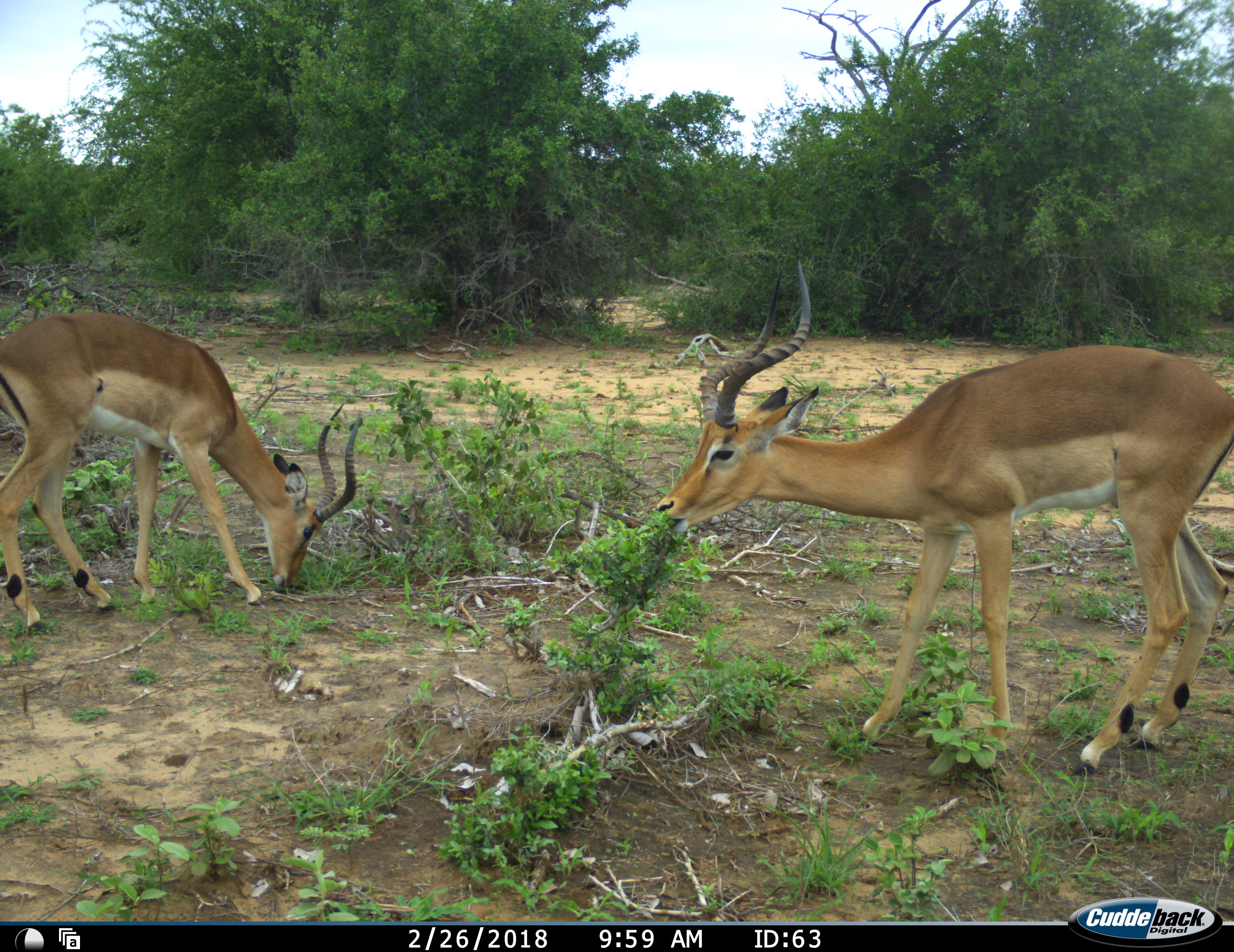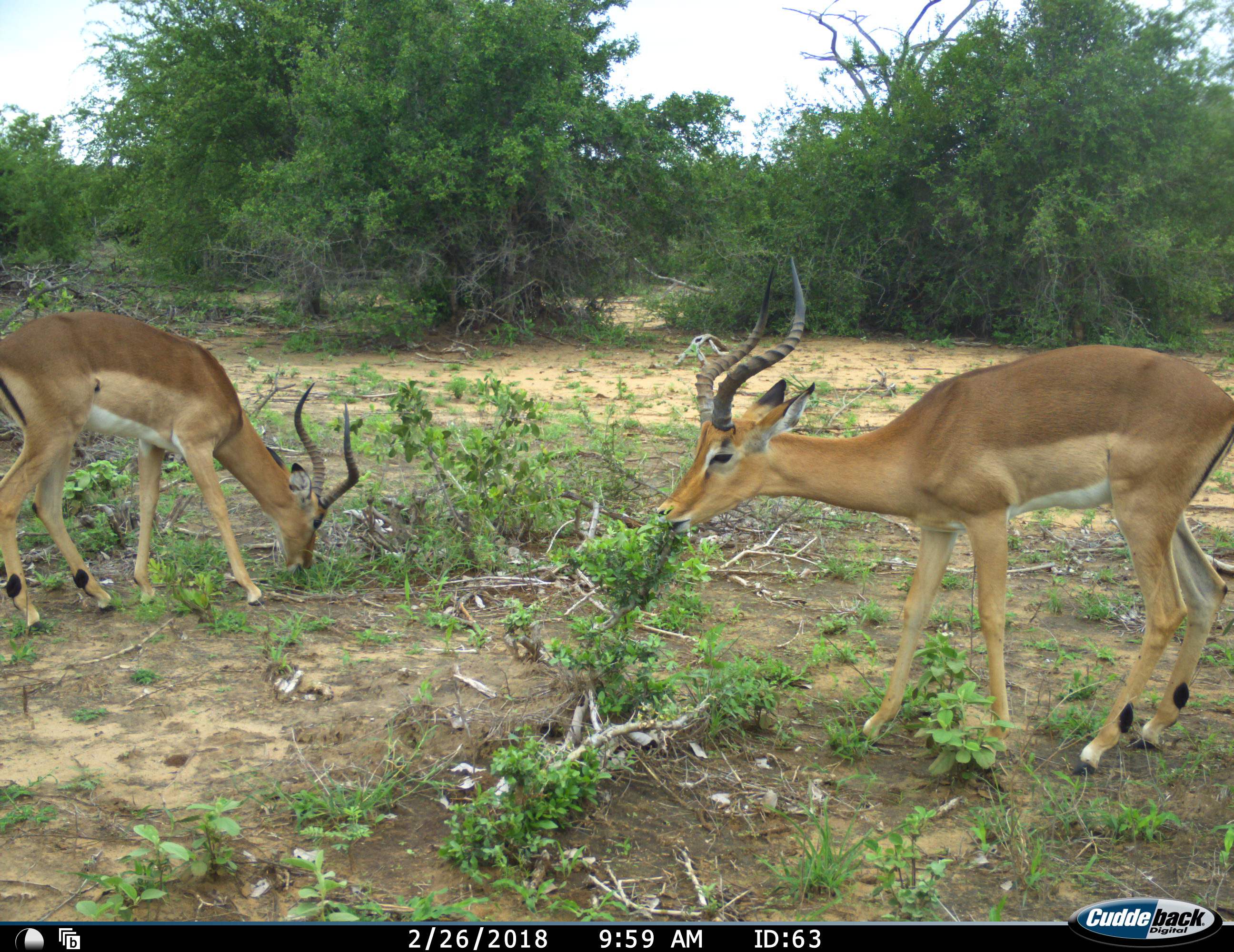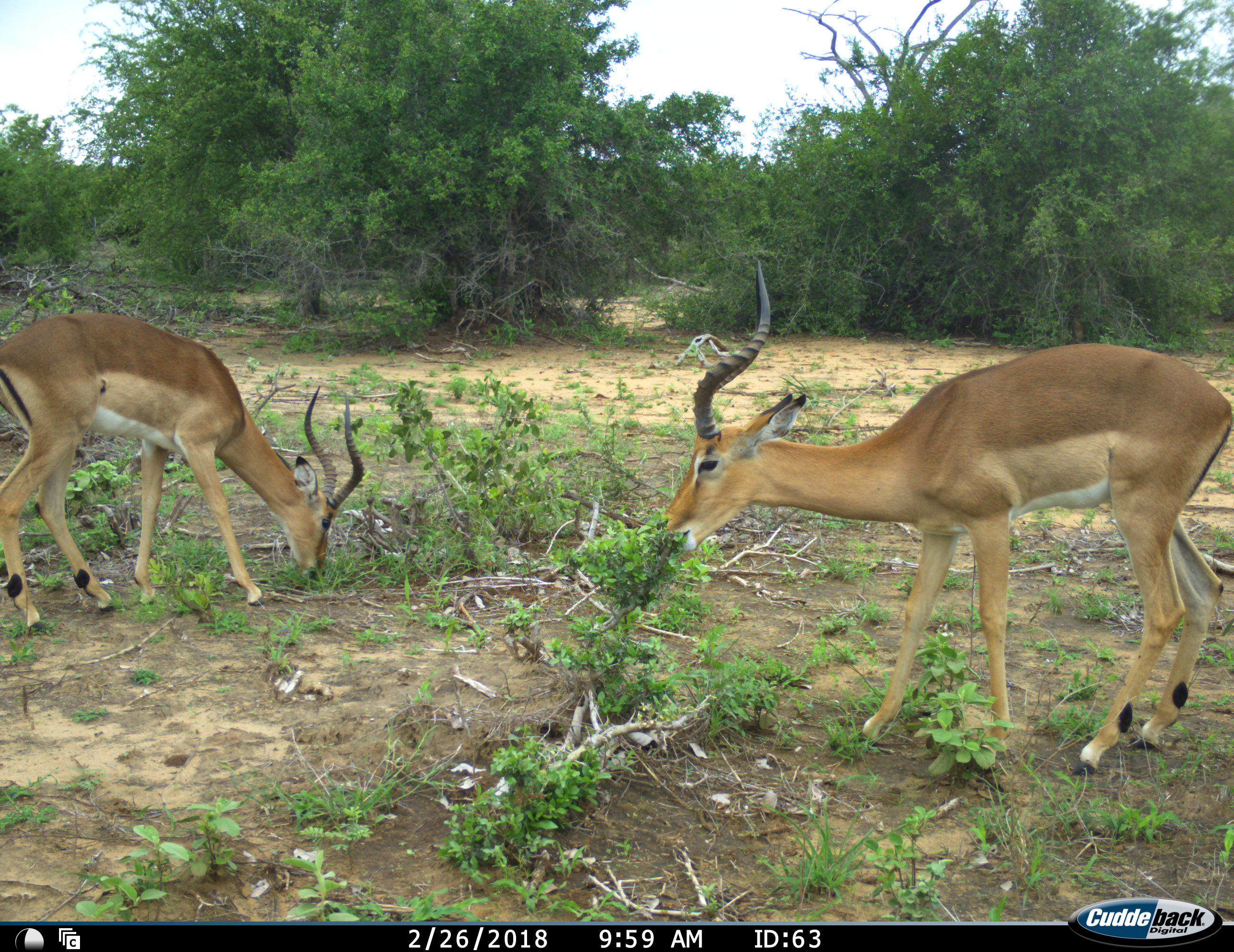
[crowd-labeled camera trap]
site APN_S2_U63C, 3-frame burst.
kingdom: Animalia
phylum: Chordata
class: Mammalia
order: Artiodactyla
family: Bovidae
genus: Aepyceros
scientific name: Aepyceros melampus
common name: impala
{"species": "impala (Aepyceros melampus)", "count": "2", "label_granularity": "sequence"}